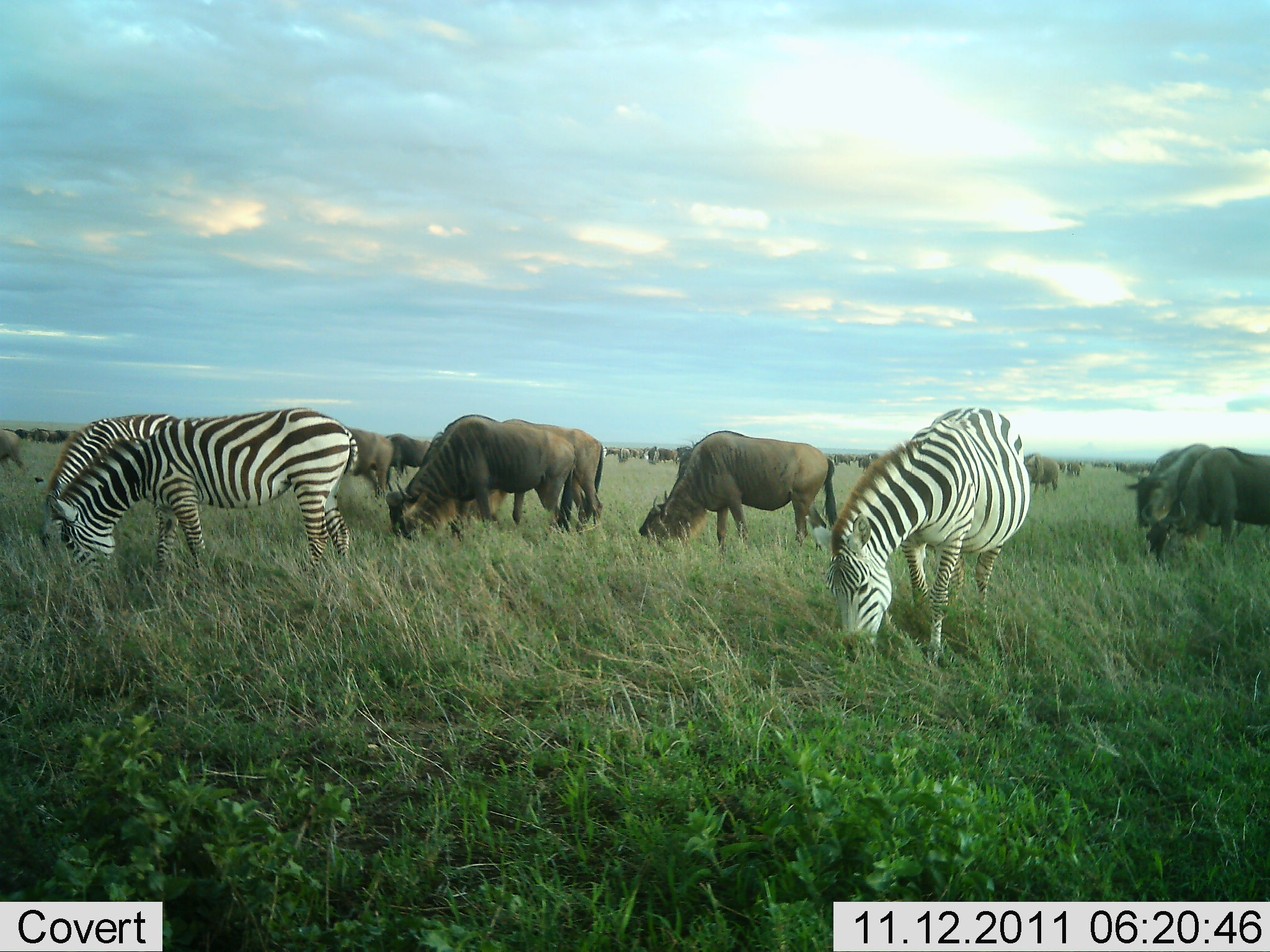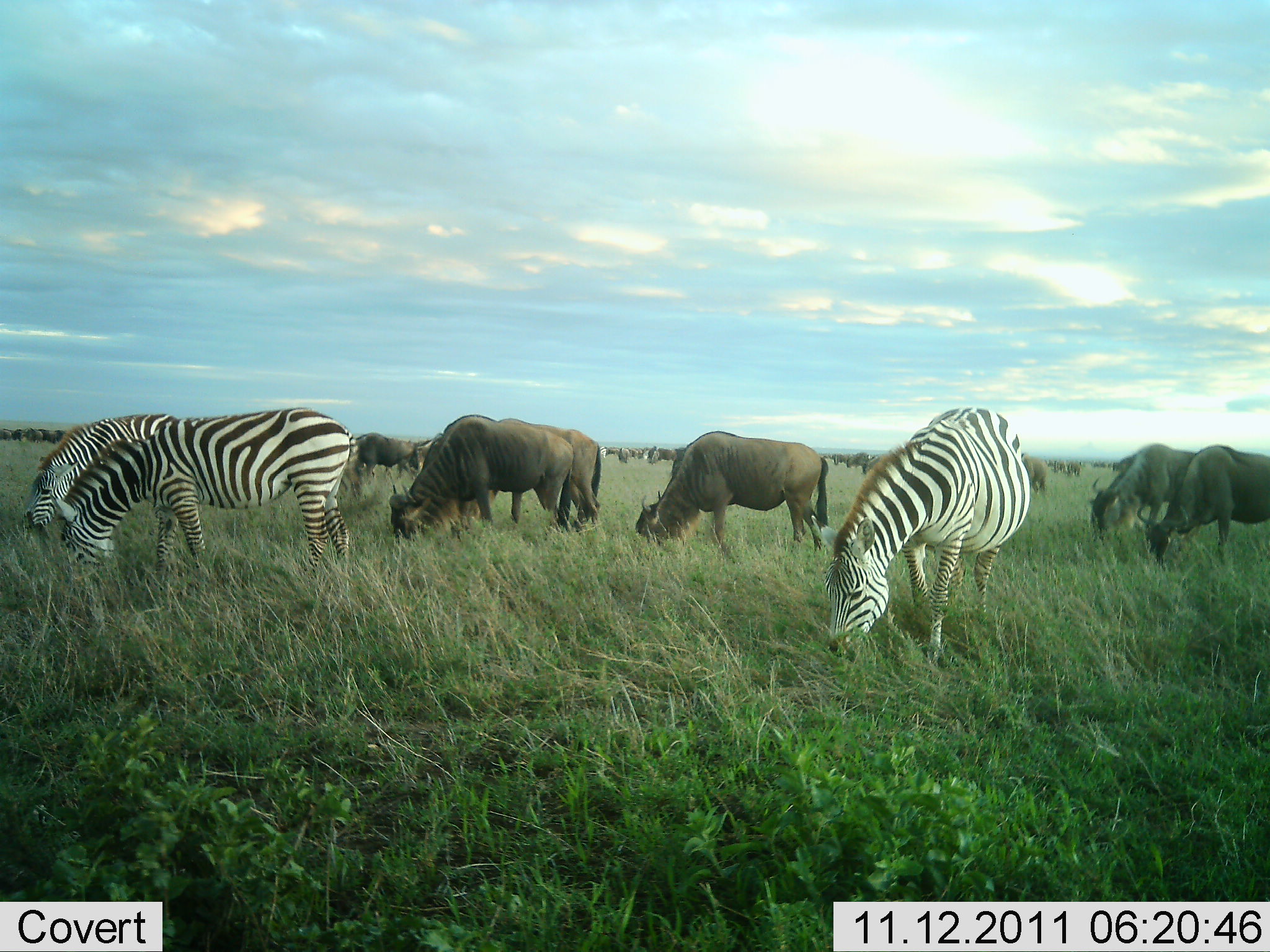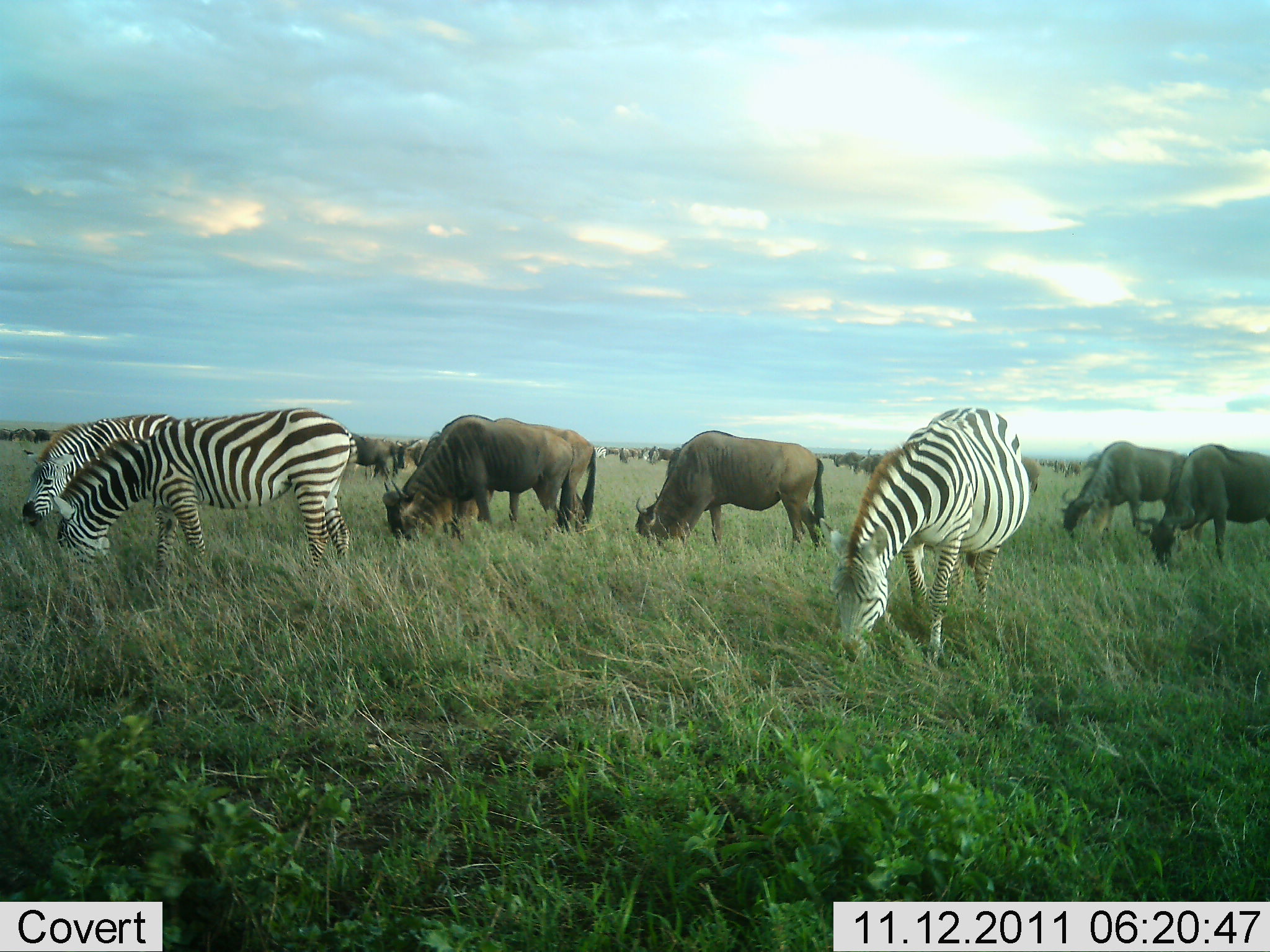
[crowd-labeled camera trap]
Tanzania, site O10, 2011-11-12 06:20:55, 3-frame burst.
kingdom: Animalia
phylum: Chordata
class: Mammalia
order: Artiodactyla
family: Bovidae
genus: Connochaetes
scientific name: Connochaetes taurinus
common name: blue wildebeest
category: wildebeest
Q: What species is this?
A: Wildebeest (blue wildebeest) (Connochaetes taurinus).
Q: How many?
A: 11-50.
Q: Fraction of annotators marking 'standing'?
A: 10%.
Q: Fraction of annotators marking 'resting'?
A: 0%.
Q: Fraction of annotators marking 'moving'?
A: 20%.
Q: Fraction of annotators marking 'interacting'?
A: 0%.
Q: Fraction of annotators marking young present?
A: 0%.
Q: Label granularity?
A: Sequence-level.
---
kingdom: Animalia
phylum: Chordata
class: Mammalia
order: Perissodactyla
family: Equidae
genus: Equus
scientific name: Equus quagga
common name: plains zebra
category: zebra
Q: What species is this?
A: Zebra (plains zebra) (Equus quagga).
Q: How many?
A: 3.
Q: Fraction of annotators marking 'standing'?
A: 10%.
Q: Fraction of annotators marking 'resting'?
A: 0%.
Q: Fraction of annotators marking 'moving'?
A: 0%.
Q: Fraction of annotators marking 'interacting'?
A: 0%.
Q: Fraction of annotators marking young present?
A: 0%.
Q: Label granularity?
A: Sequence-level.